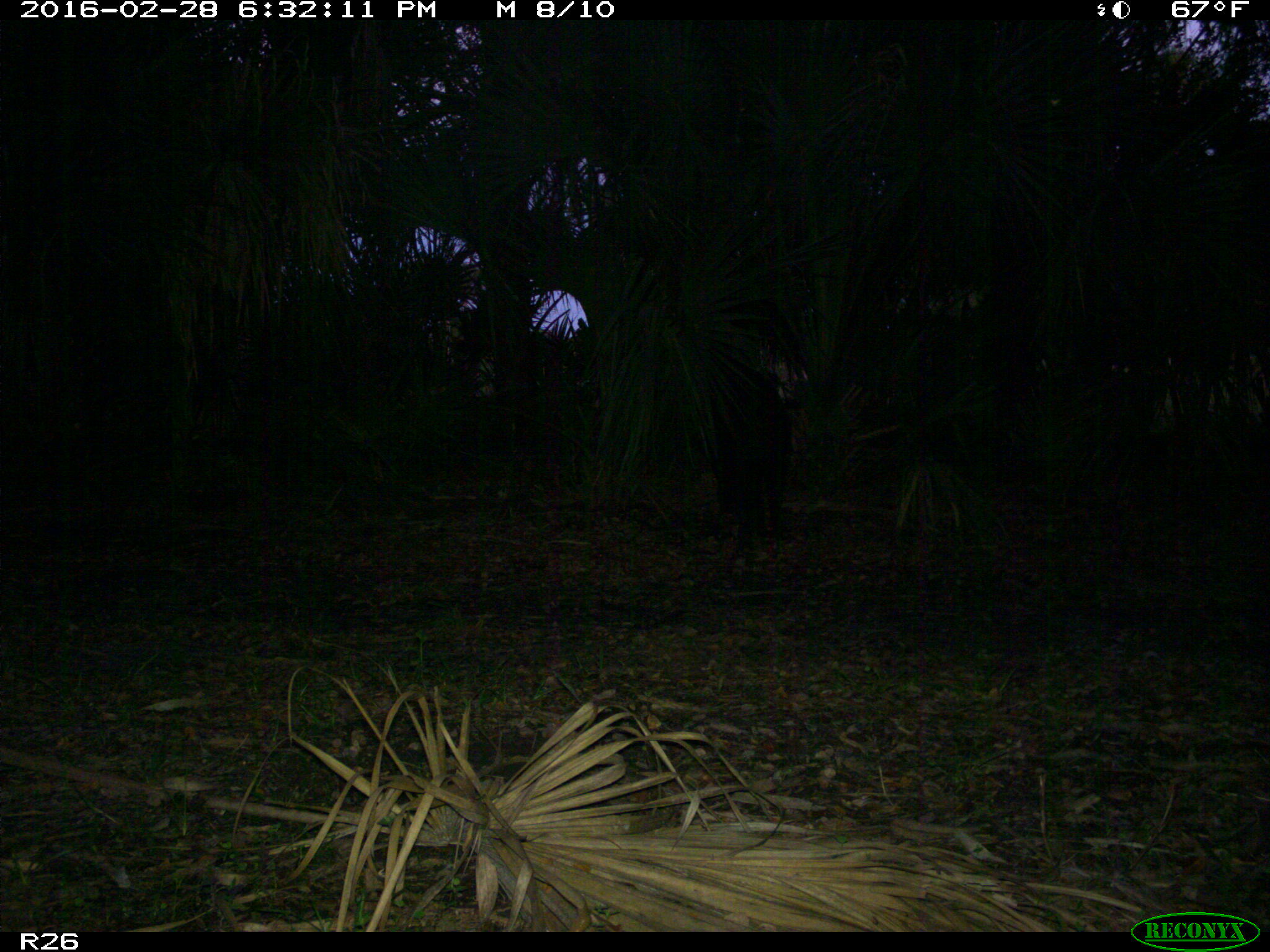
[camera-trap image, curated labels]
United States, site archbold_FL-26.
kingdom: Animalia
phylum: Chordata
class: Mammalia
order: Artiodactyla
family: Suidae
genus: Sus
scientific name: Sus scrofa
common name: wild boar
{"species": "Sus scrofa (wild boar)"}